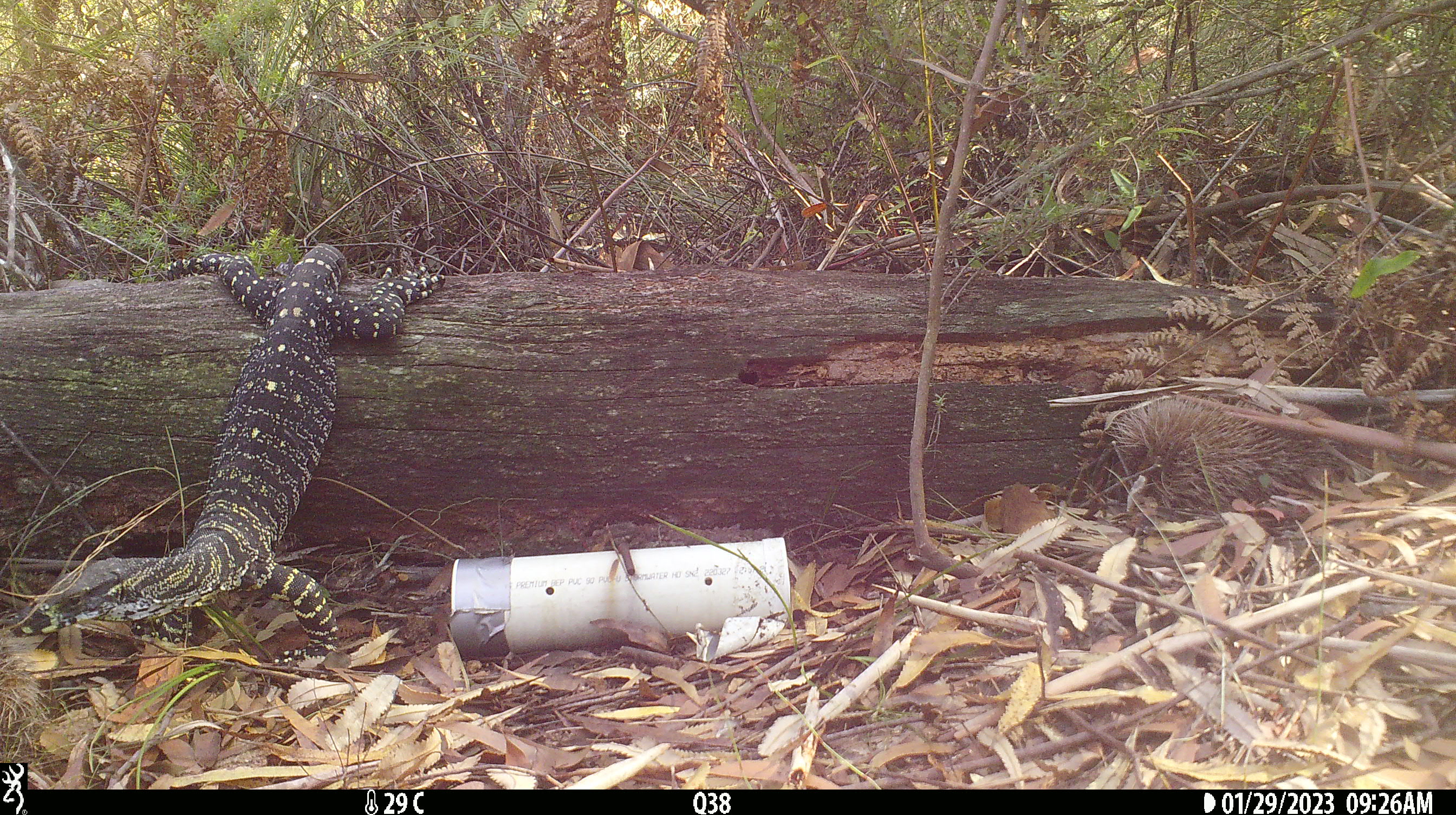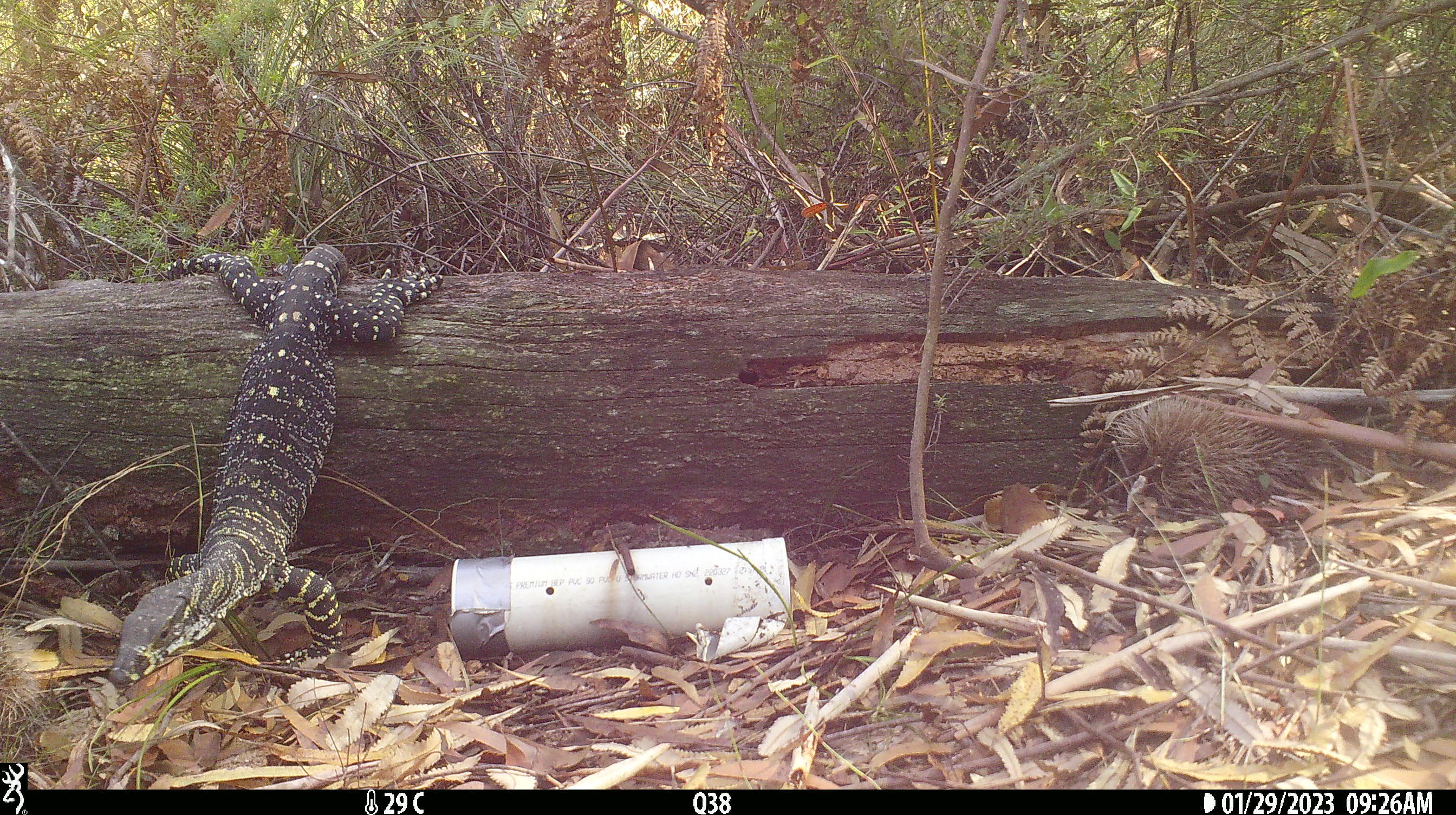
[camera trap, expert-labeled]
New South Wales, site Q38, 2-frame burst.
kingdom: Animalia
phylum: Chordata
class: Reptilia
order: Squamata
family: Varanidae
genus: Varanus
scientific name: Varanus varius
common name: lace monitor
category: goanna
Goanna (lace monitor) (Varanus varius).